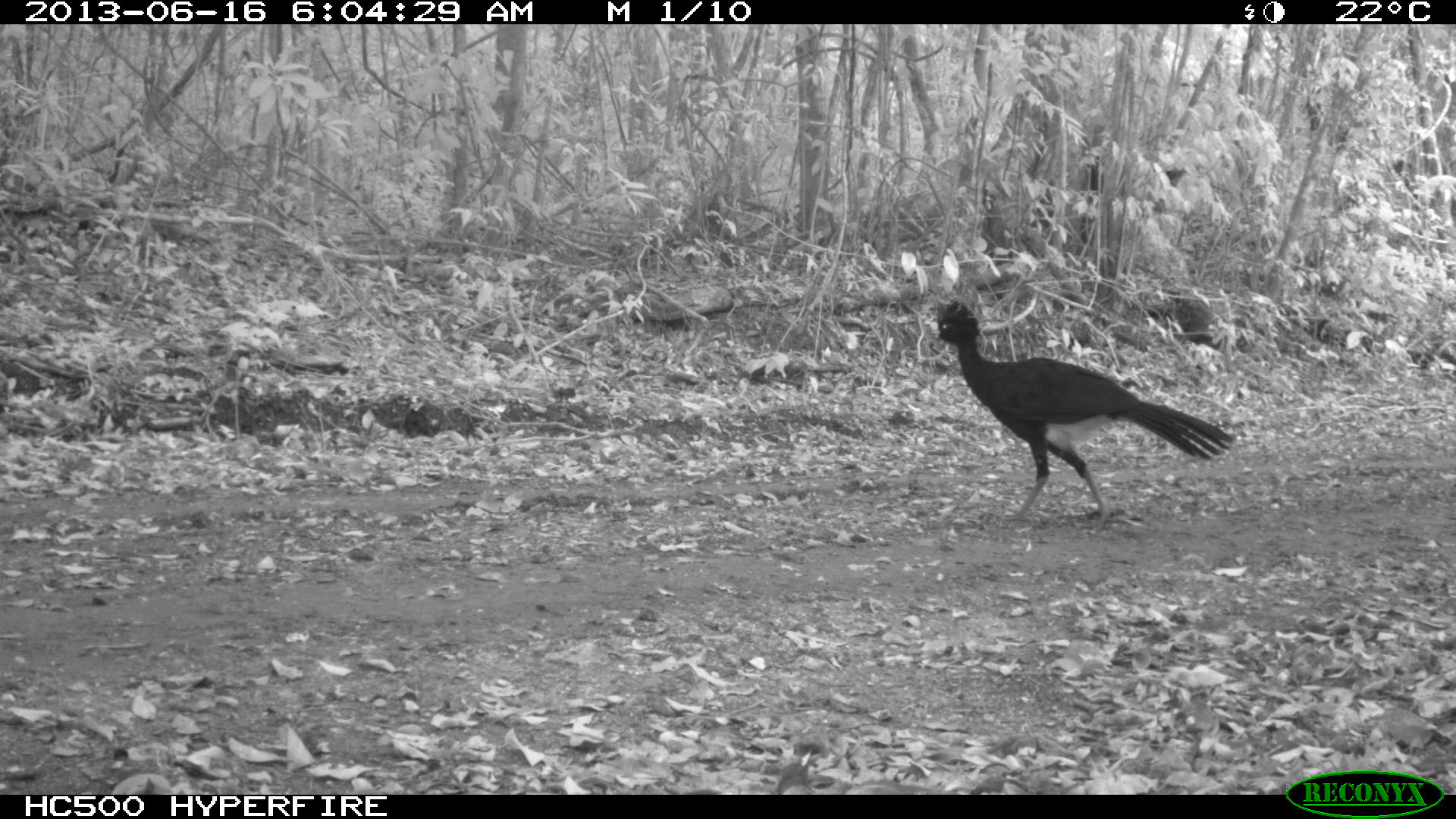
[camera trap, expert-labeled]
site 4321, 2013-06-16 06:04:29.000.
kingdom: Animalia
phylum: Chordata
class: Aves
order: Galliformes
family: Cracidae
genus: Crax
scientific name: Crax rubra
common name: great curassow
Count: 1.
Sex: male.